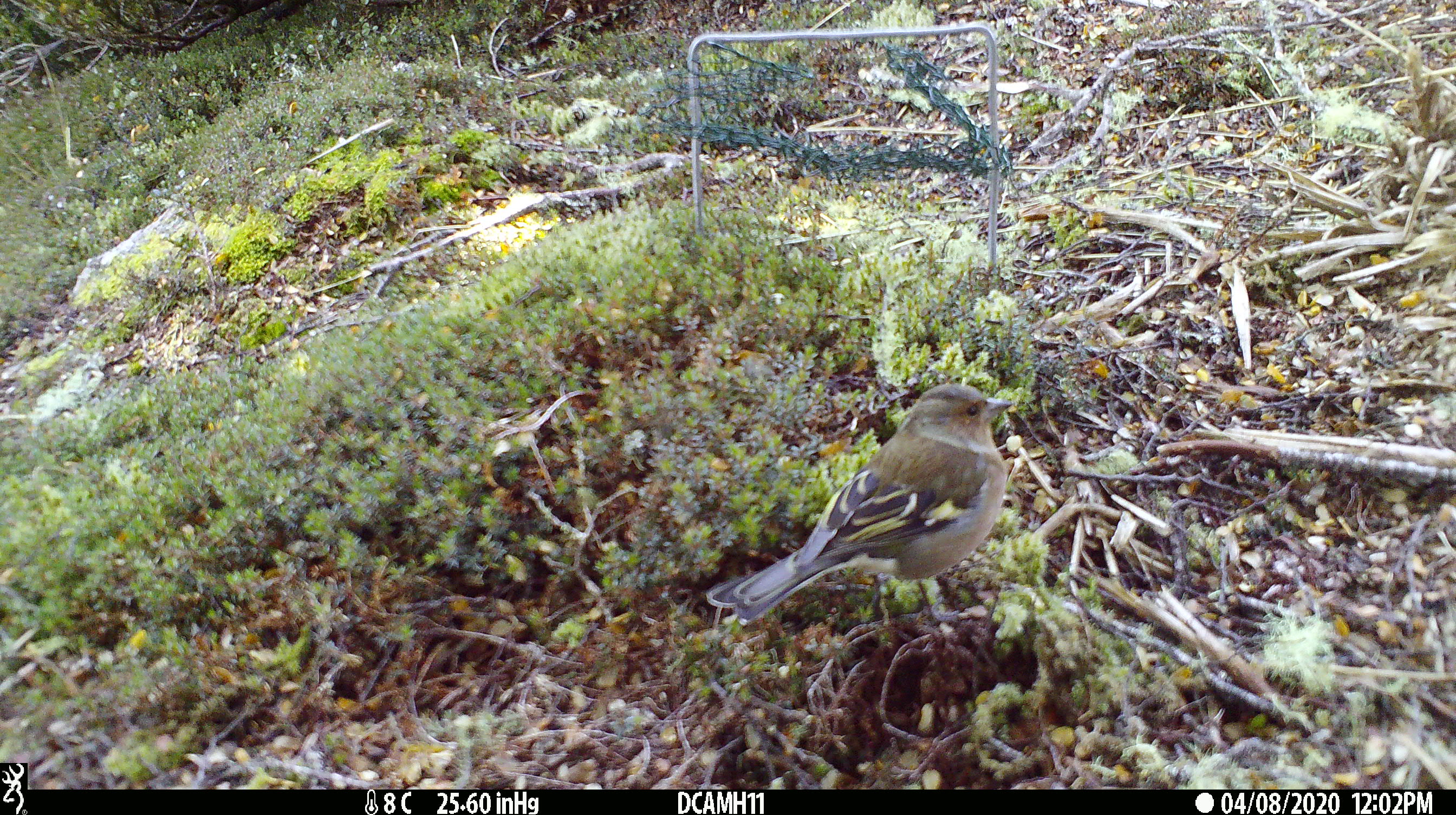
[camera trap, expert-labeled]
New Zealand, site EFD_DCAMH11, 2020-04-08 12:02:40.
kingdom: Animalia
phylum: Chordata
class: Aves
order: Passeriformes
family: Fringillidae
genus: Fringilla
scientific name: Fringilla coelebs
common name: common chaffinch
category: chaffinch